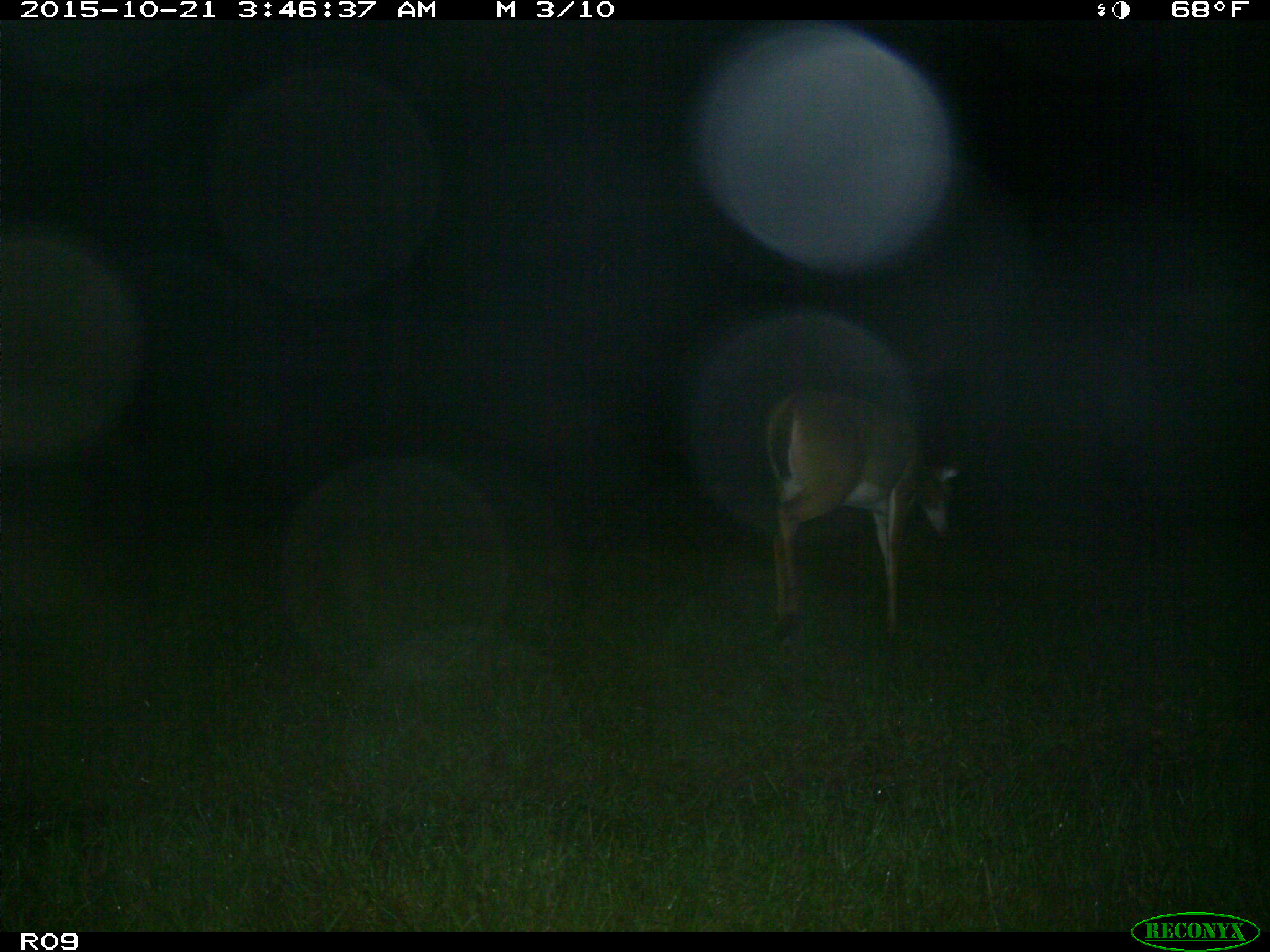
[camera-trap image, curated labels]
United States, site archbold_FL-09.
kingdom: Animalia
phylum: Chordata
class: Mammalia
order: Artiodactyla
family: Cervidae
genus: Odocoileus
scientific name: Odocoileus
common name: deer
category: unidentified deer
Unidentified deer (deer) (Odocoileus).